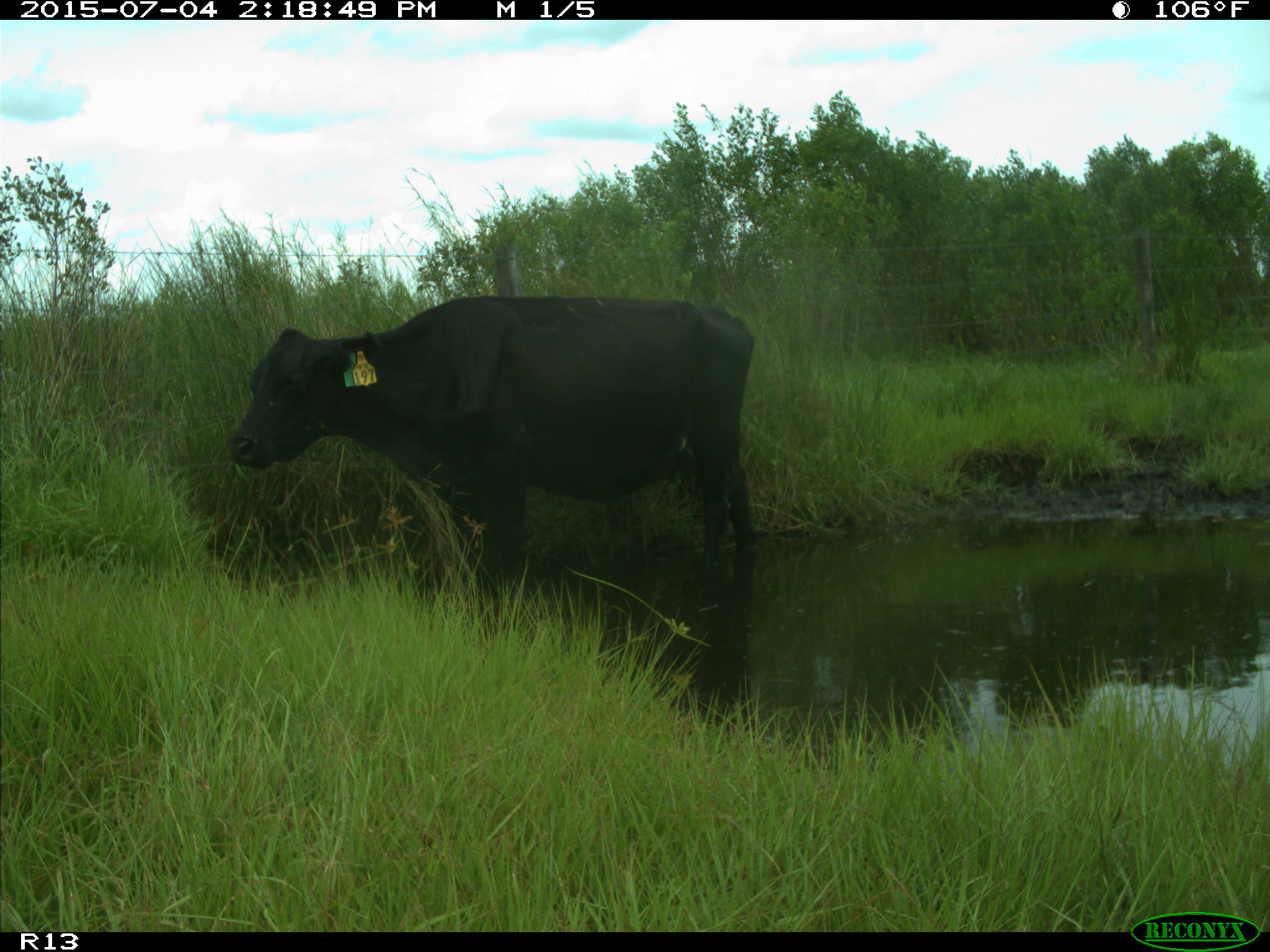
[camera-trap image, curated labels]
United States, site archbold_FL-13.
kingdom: Animalia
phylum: Chordata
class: Mammalia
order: Artiodactyla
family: Bovidae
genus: Bos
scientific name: Bos taurus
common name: domestic cow